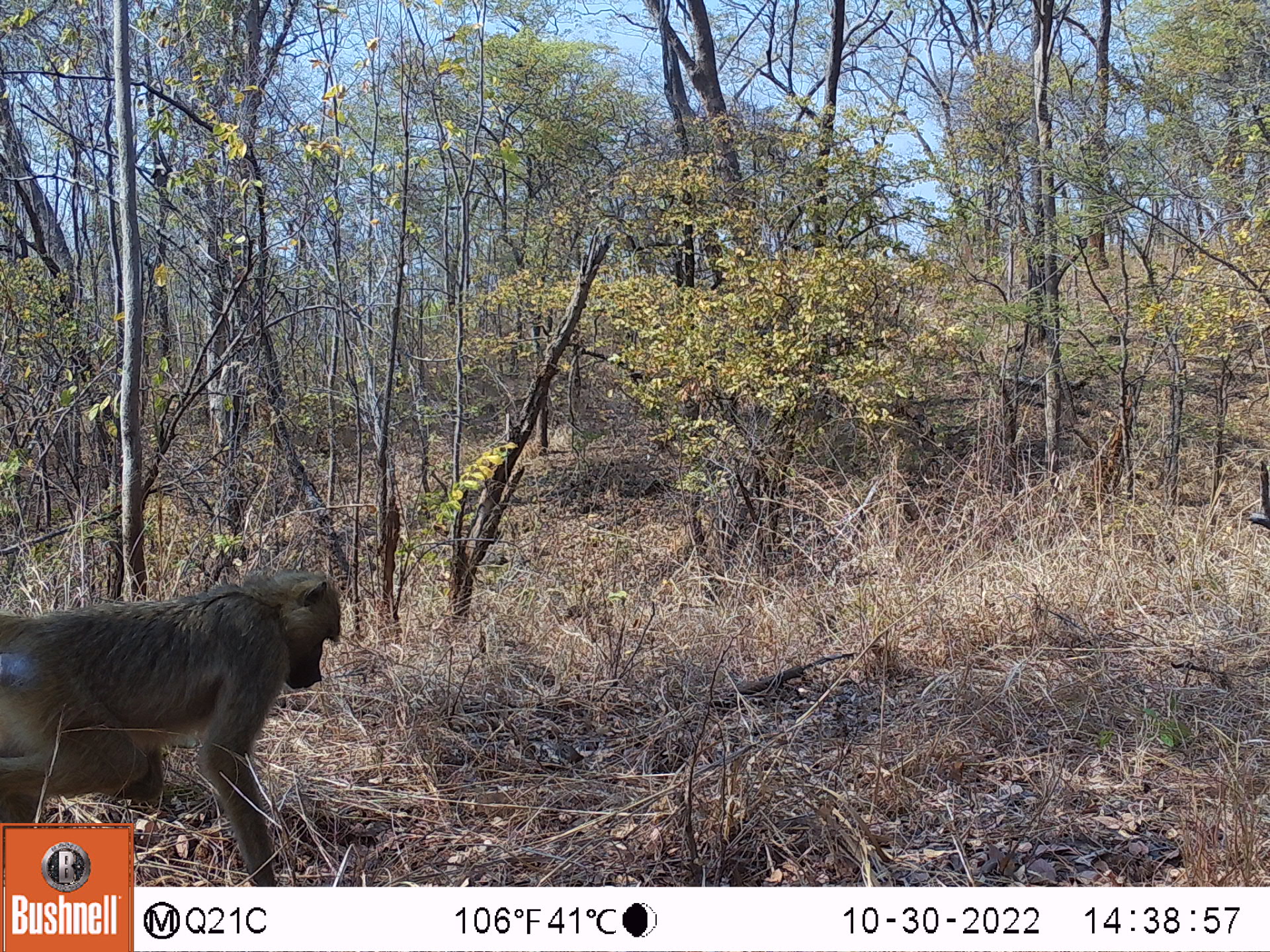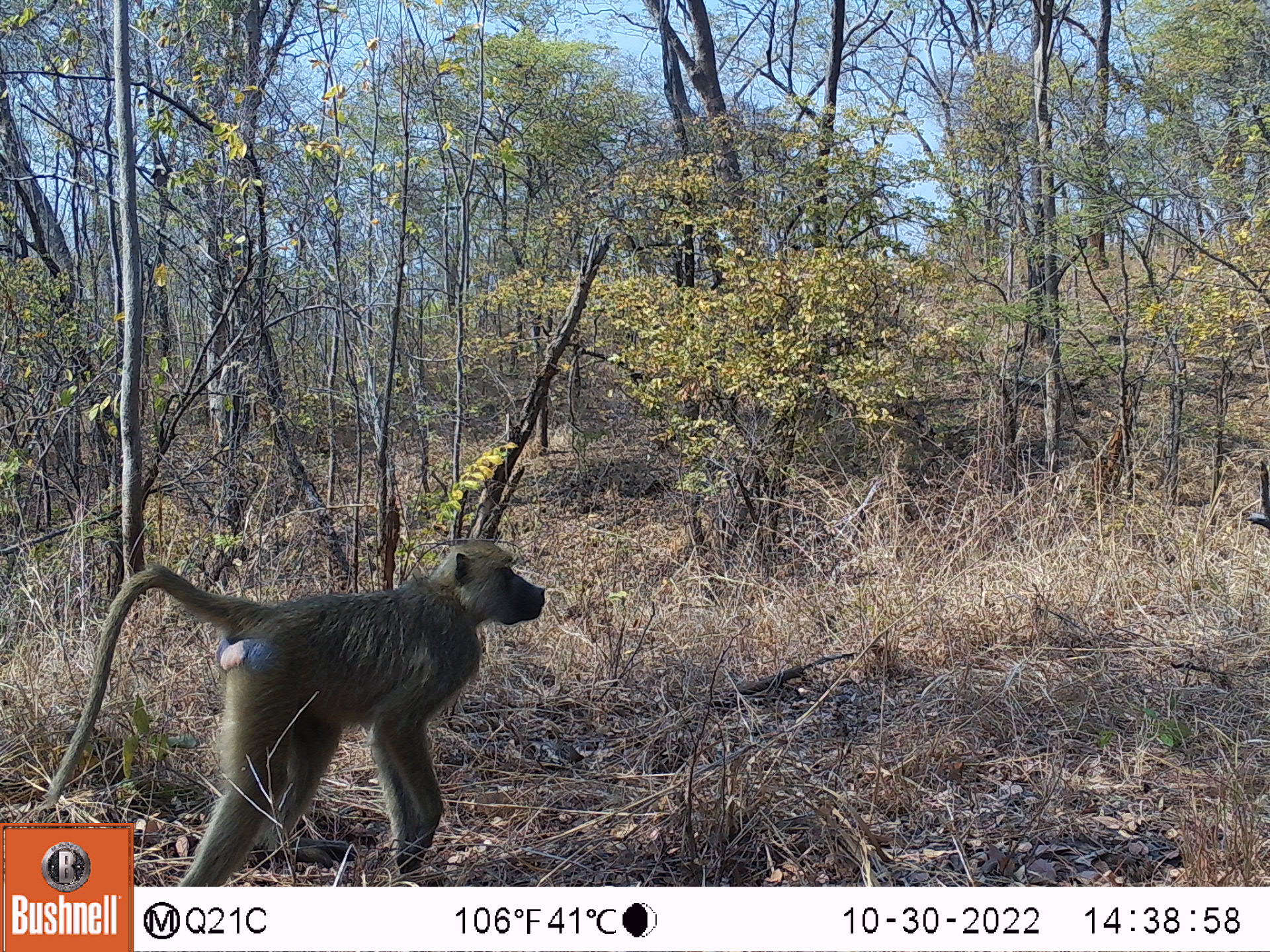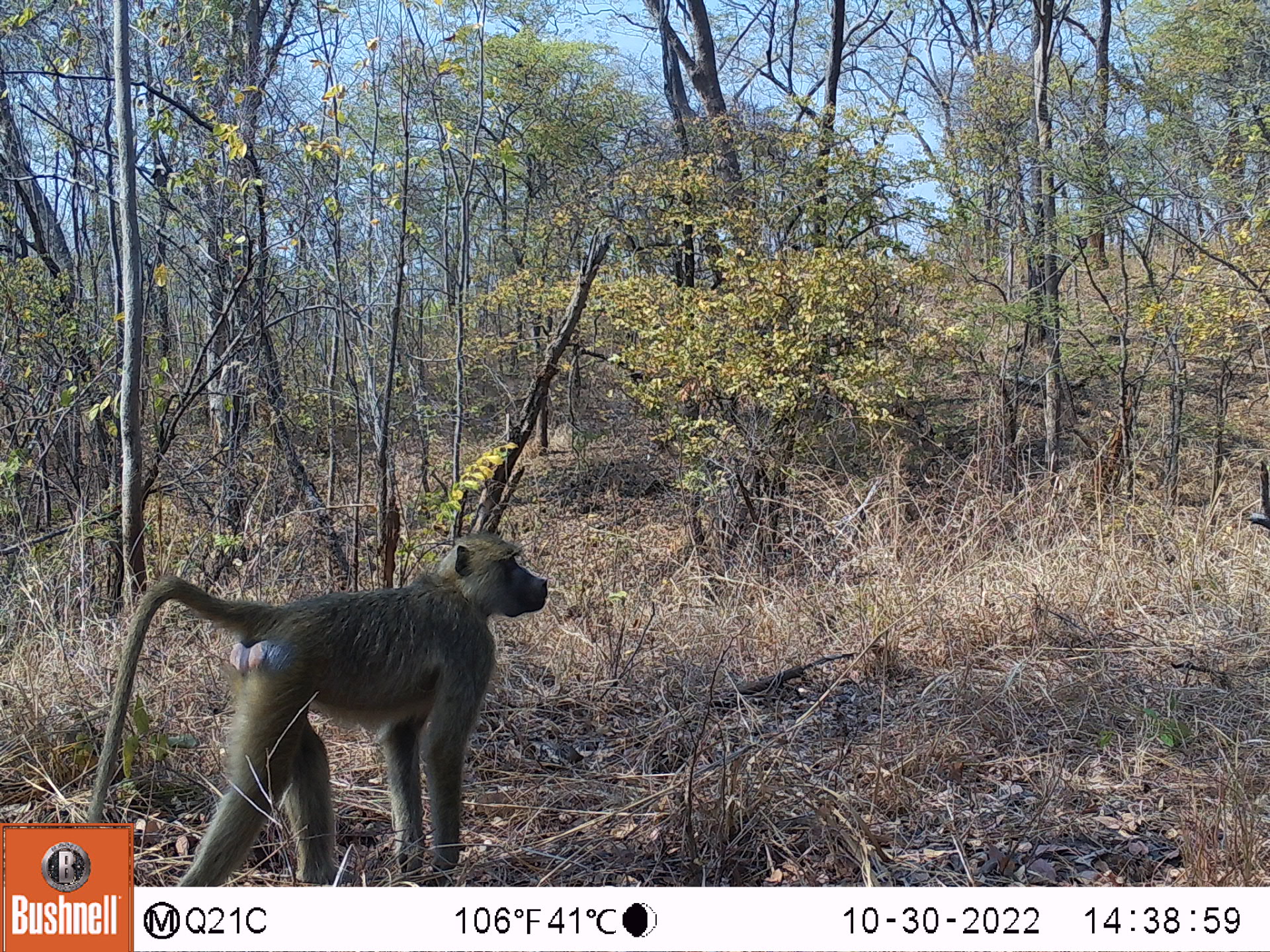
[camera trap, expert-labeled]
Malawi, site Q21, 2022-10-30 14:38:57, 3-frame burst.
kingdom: Animalia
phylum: Chordata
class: Mammalia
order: Primates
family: Cercopithecidae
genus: Papio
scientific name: Papio cynocephalus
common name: yellow baboon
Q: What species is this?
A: Yellow baboon (Papio cynocephalus).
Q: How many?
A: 1.